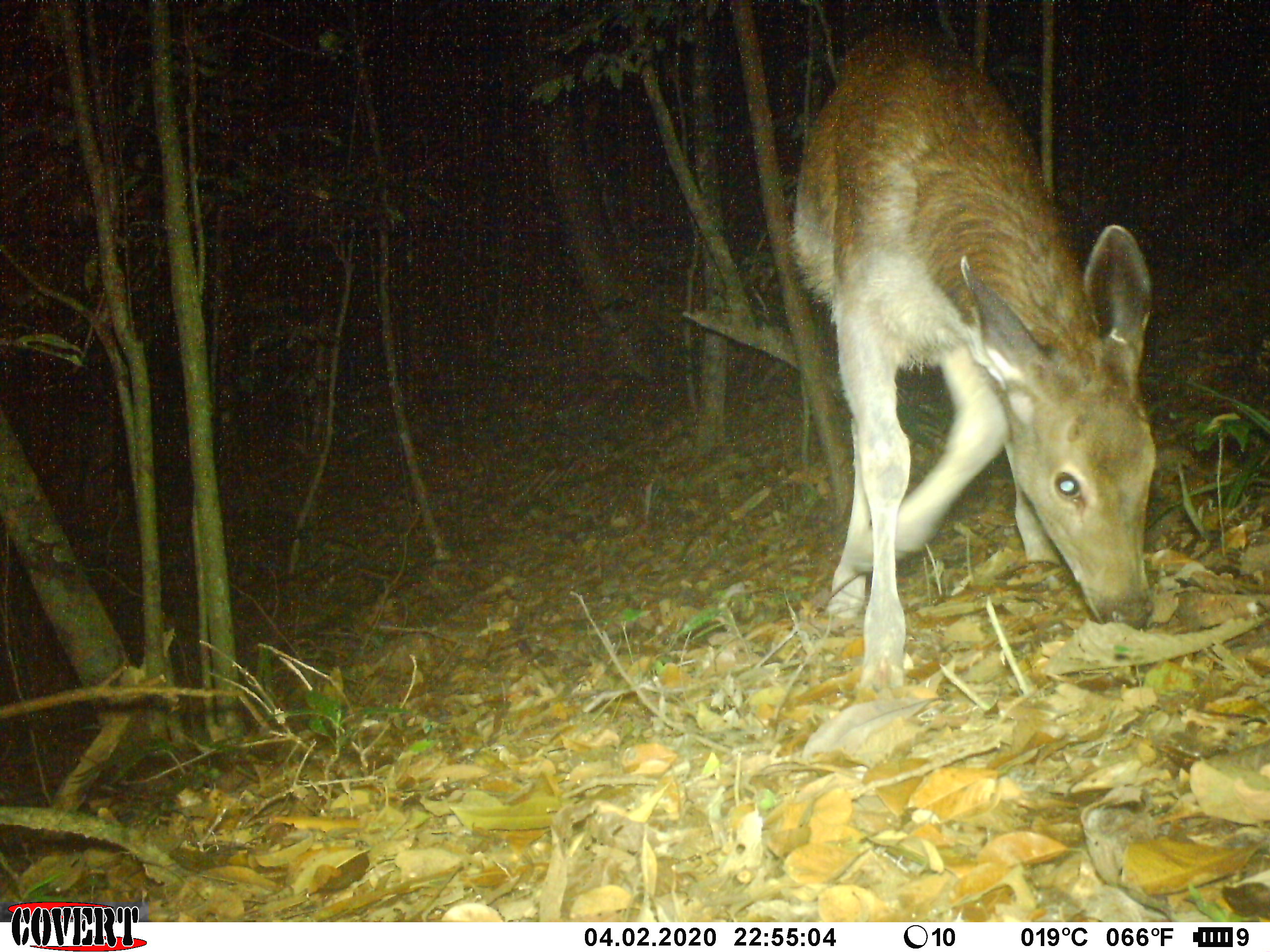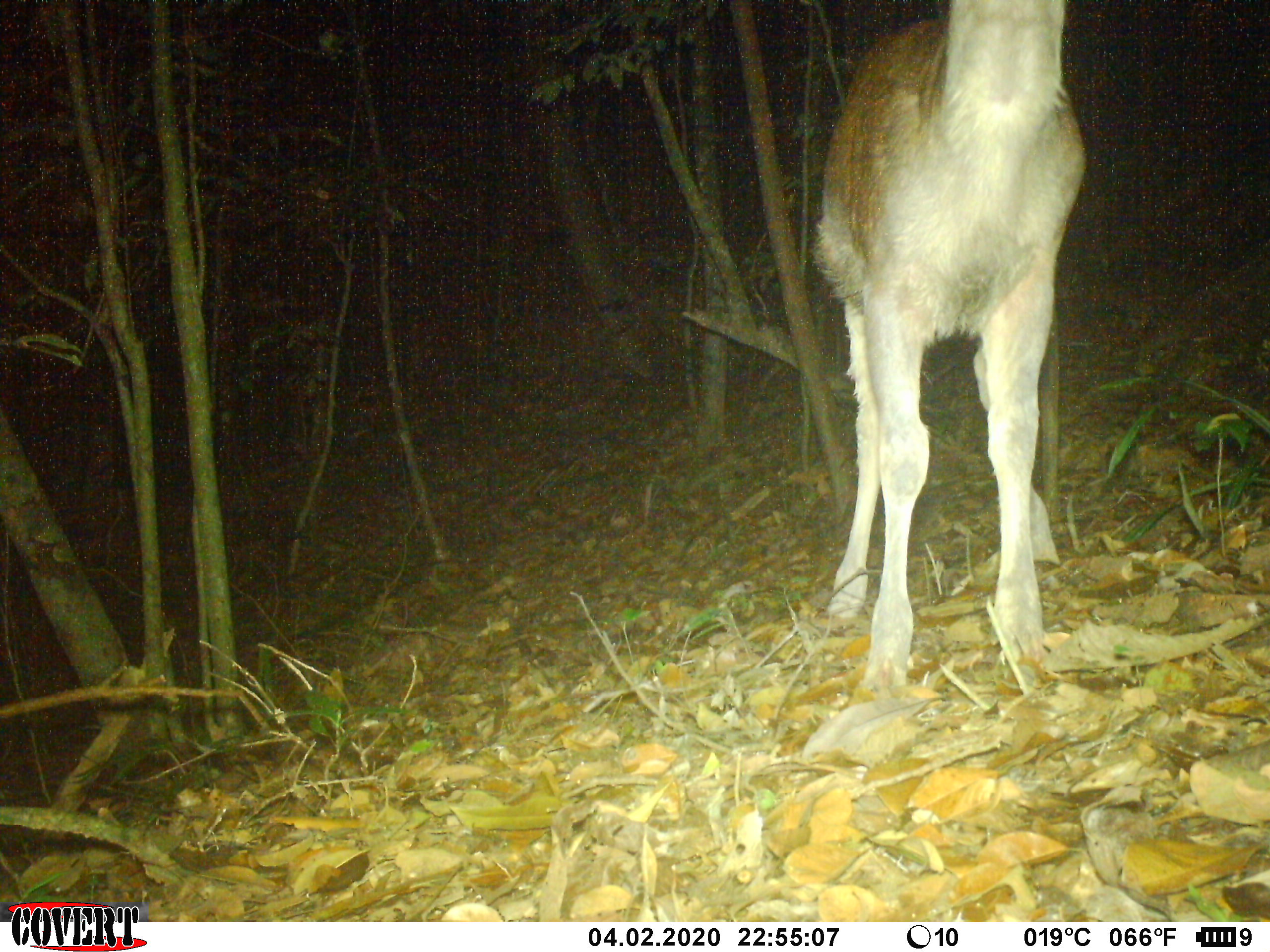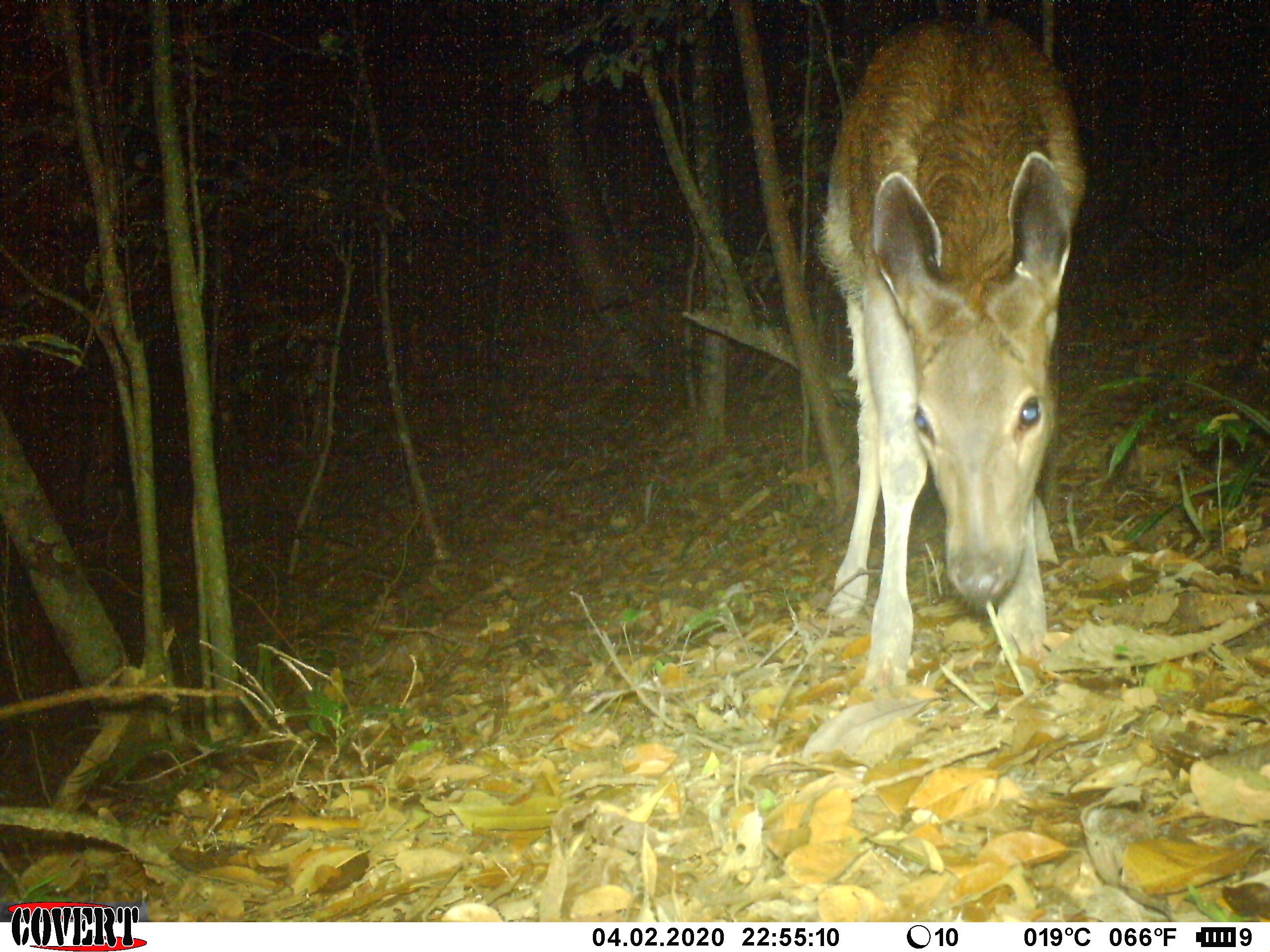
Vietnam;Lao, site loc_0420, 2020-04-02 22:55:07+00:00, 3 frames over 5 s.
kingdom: Animalia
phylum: Chordata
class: Mammalia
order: Artiodactyla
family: Cervidae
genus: Rusa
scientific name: Rusa unicolor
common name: sambar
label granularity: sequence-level